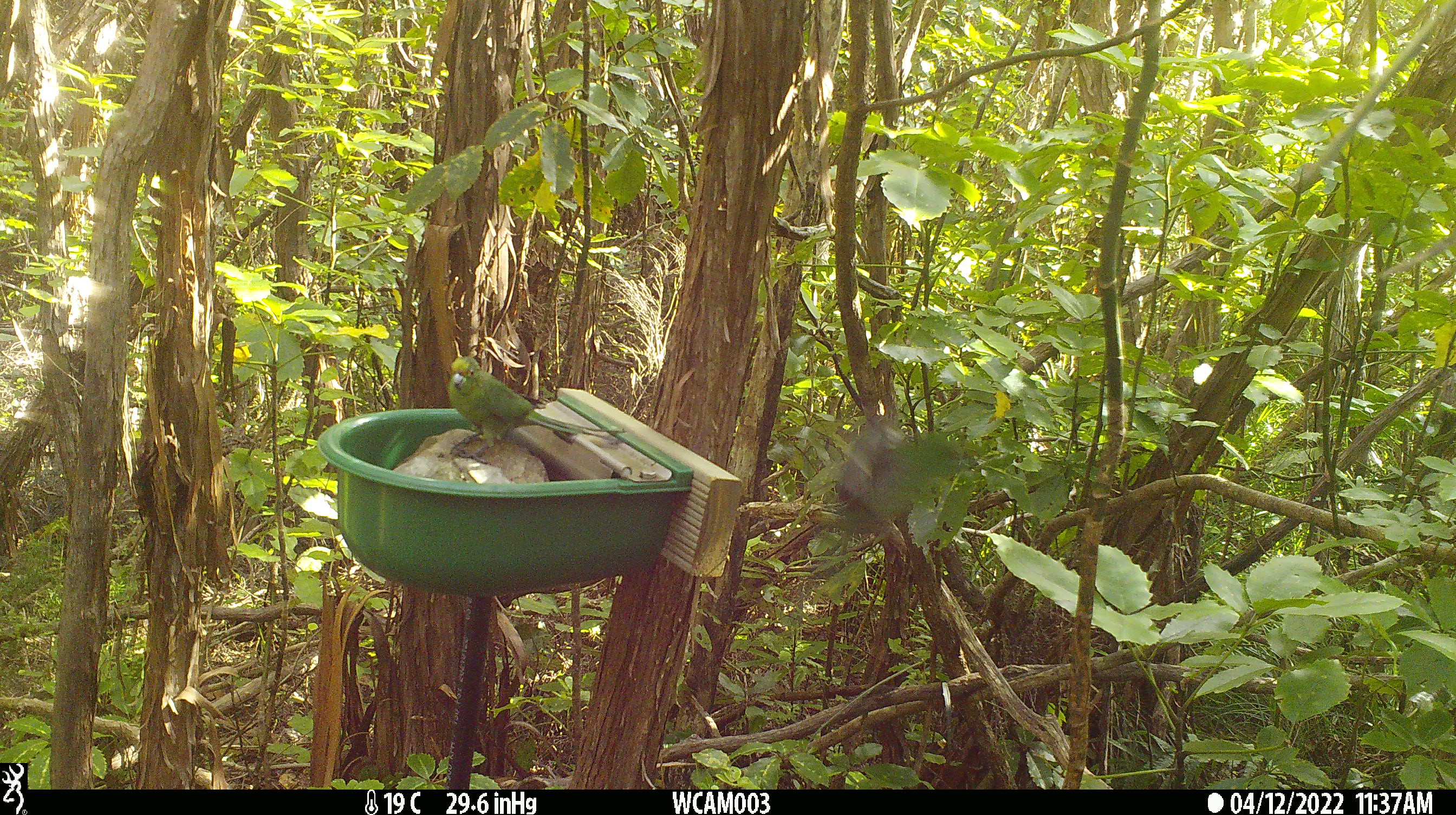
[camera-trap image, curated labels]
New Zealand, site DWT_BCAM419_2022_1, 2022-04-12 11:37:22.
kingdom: Animalia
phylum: Chordata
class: Aves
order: Psittaciformes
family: Psittaculidae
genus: Cyanoramphus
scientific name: Cyanoramphus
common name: parakeet